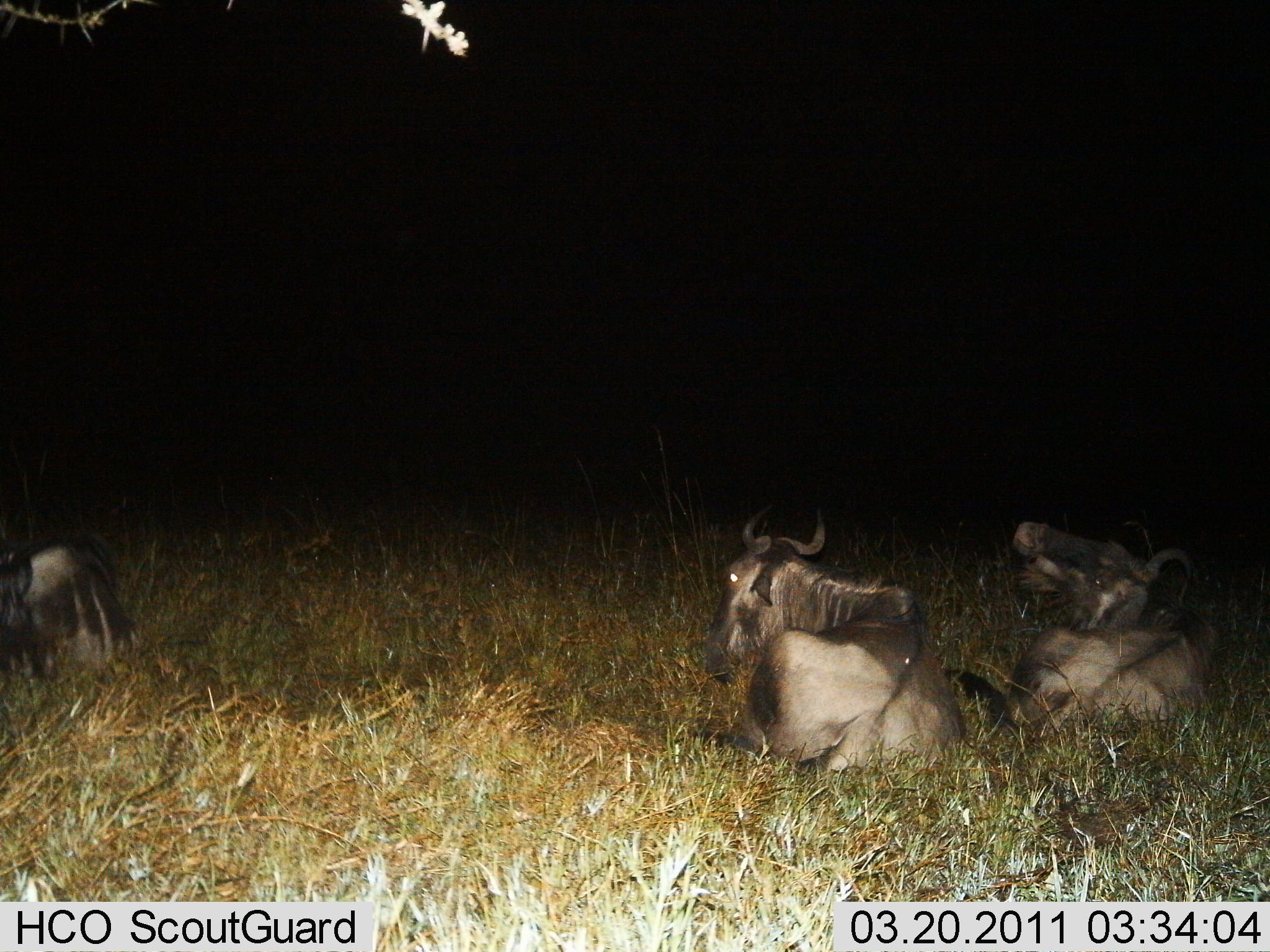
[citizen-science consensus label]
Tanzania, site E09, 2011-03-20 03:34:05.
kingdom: Animalia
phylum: Chordata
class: Mammalia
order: Artiodactyla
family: Bovidae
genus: Connochaetes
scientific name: Connochaetes taurinus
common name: blue wildebeest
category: wildebeest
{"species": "wildebeest (blue wildebeest) (Connochaetes taurinus)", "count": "3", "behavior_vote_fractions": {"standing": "0%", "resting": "100%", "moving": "0%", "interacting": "0%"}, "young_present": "0%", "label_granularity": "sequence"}